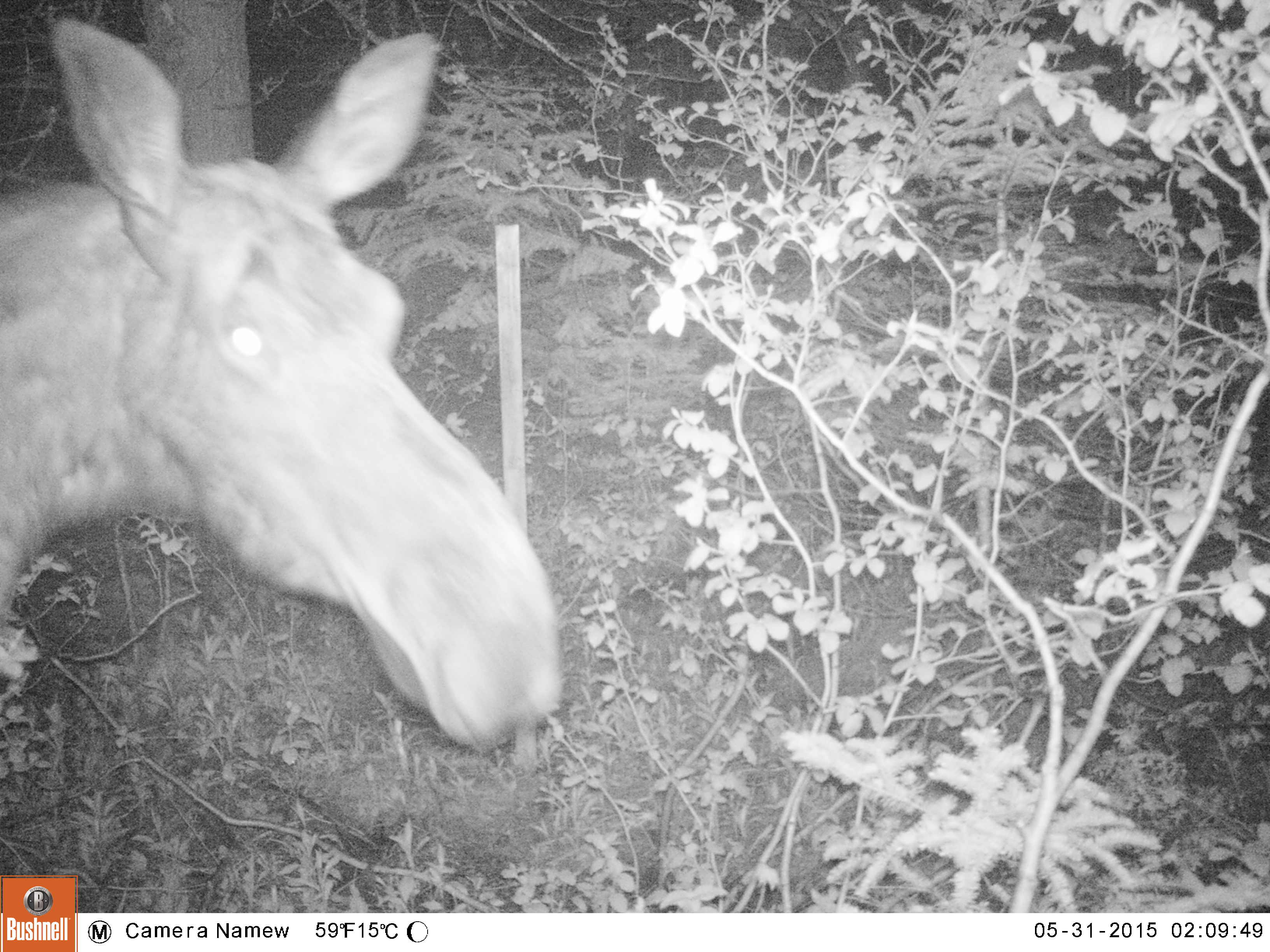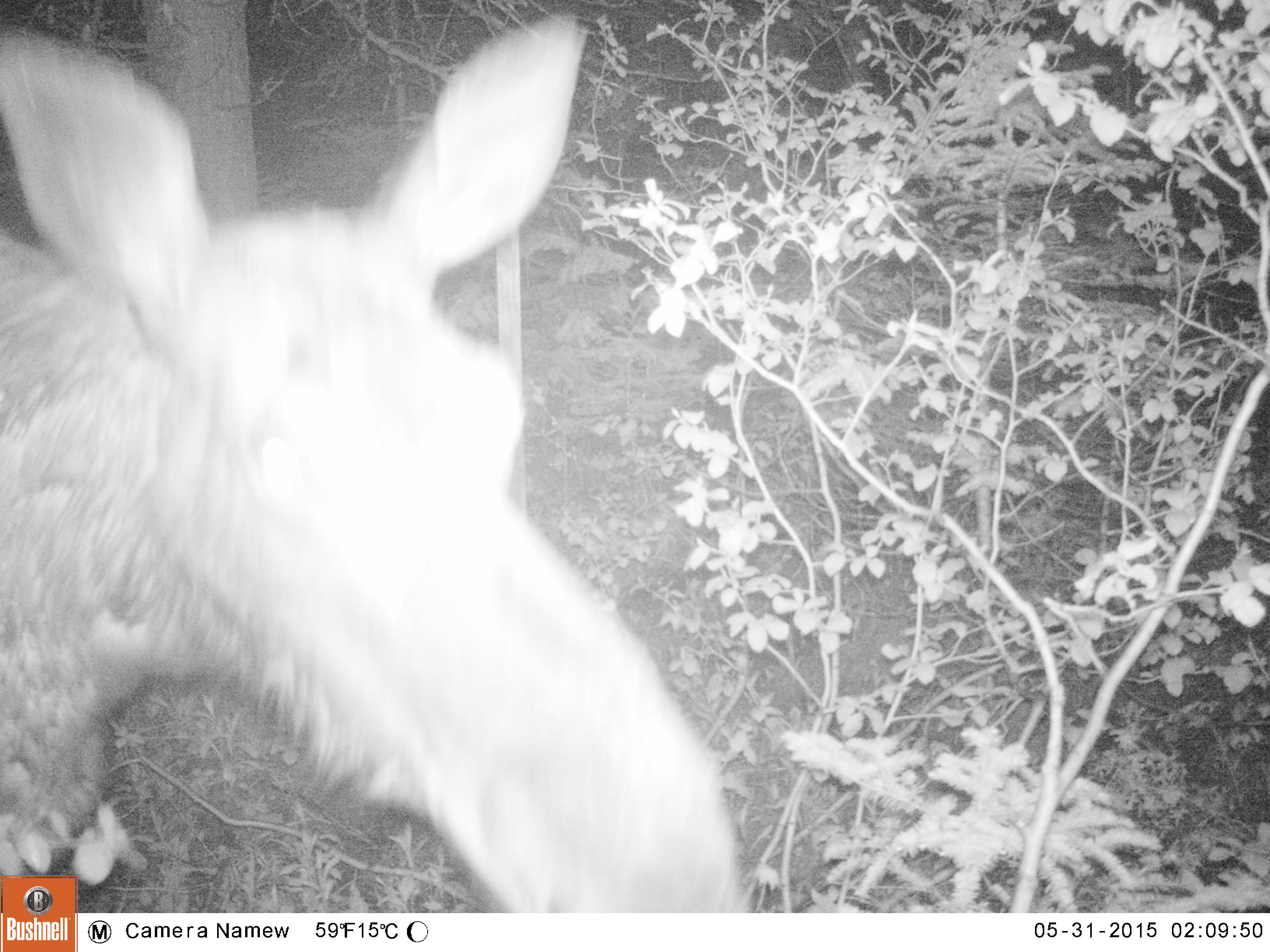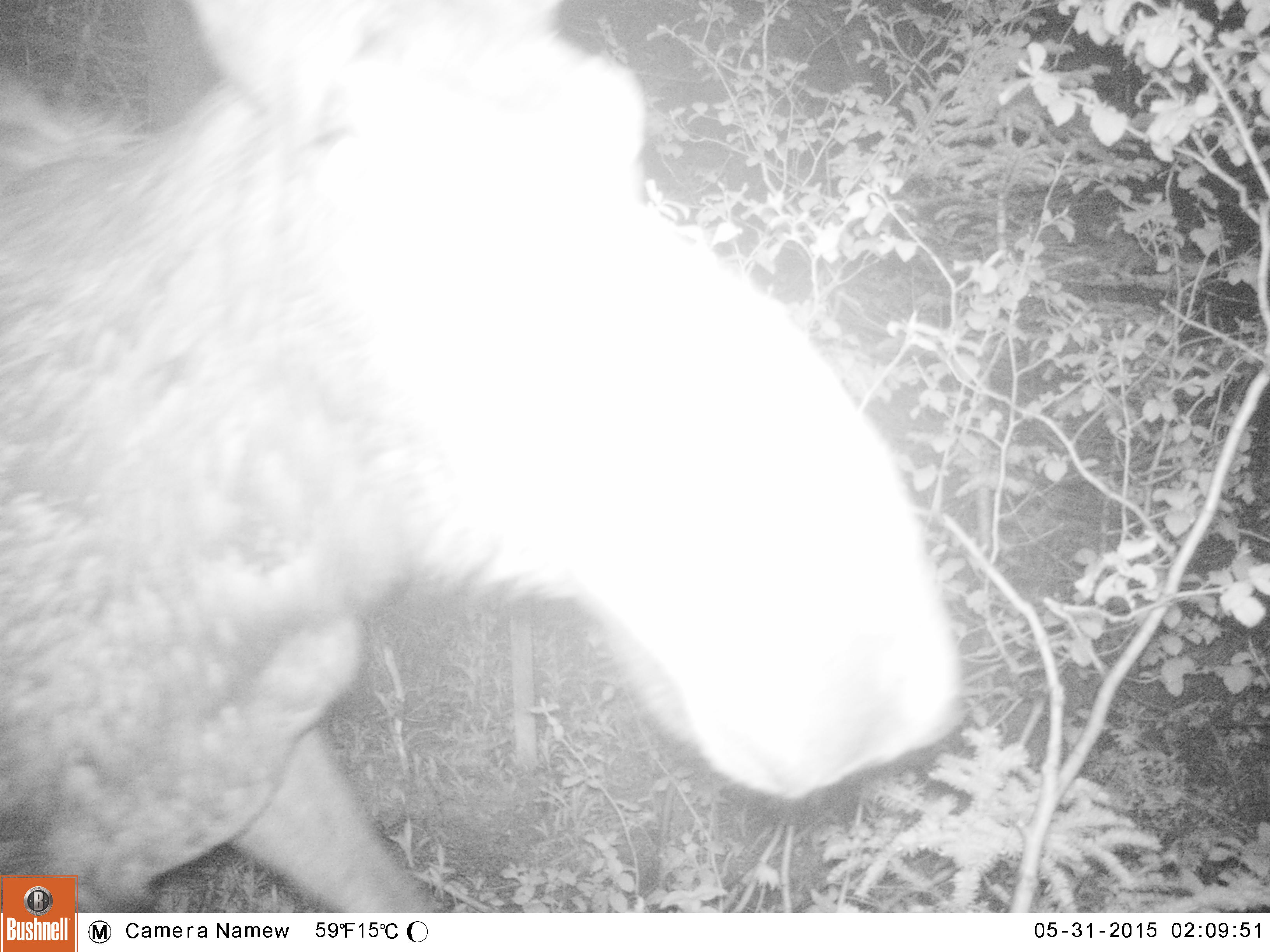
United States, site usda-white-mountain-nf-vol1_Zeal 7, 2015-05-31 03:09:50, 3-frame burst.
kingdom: Animalia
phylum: Chordata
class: Mammalia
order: Artiodactyla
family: Cervidae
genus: Alces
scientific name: Alces alces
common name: moose